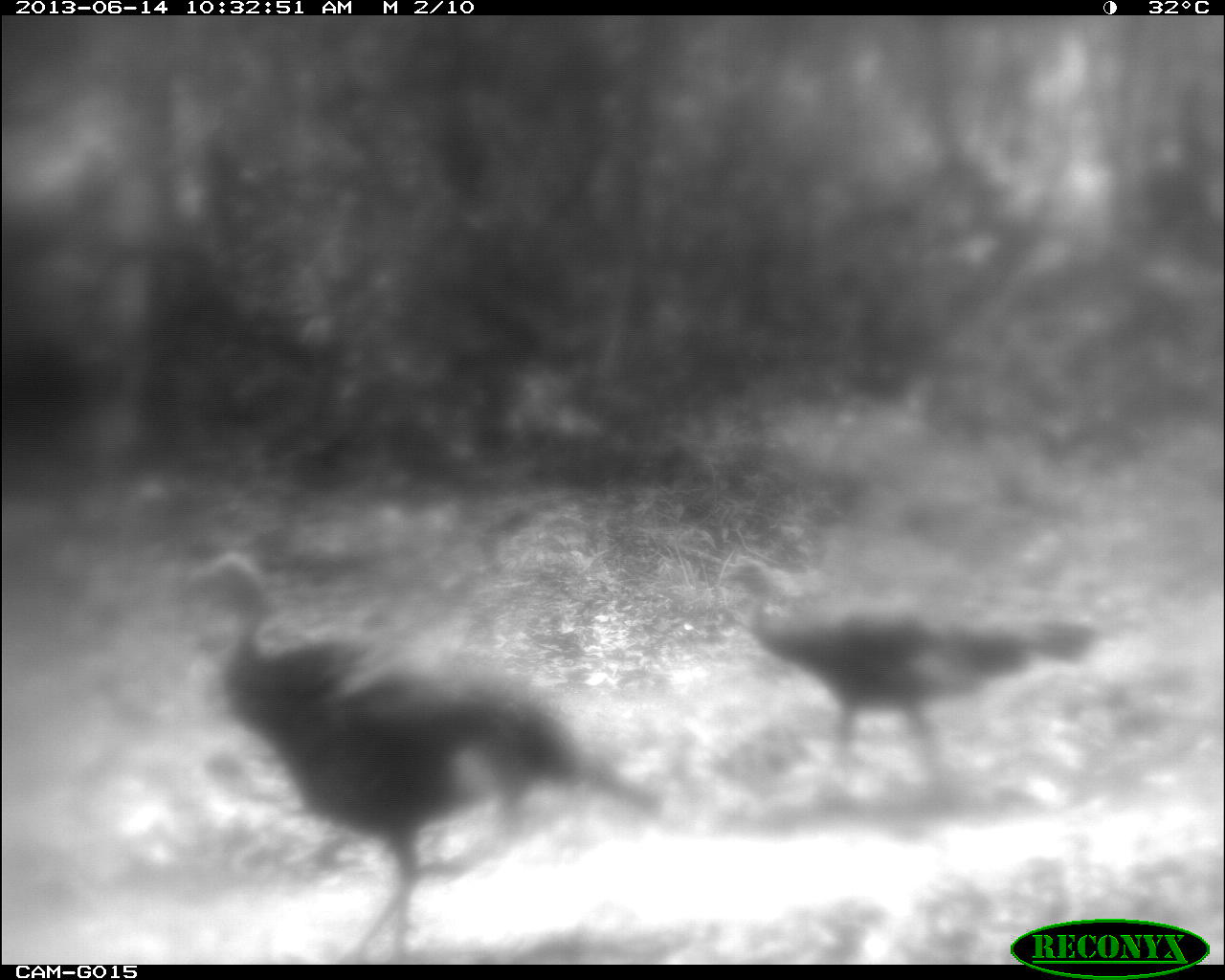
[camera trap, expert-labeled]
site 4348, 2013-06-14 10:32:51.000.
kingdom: Animalia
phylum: Chordata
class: Aves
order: Galliformes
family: Phasianidae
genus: Meleagris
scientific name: Meleagris ocellata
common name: ocellated turkey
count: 3